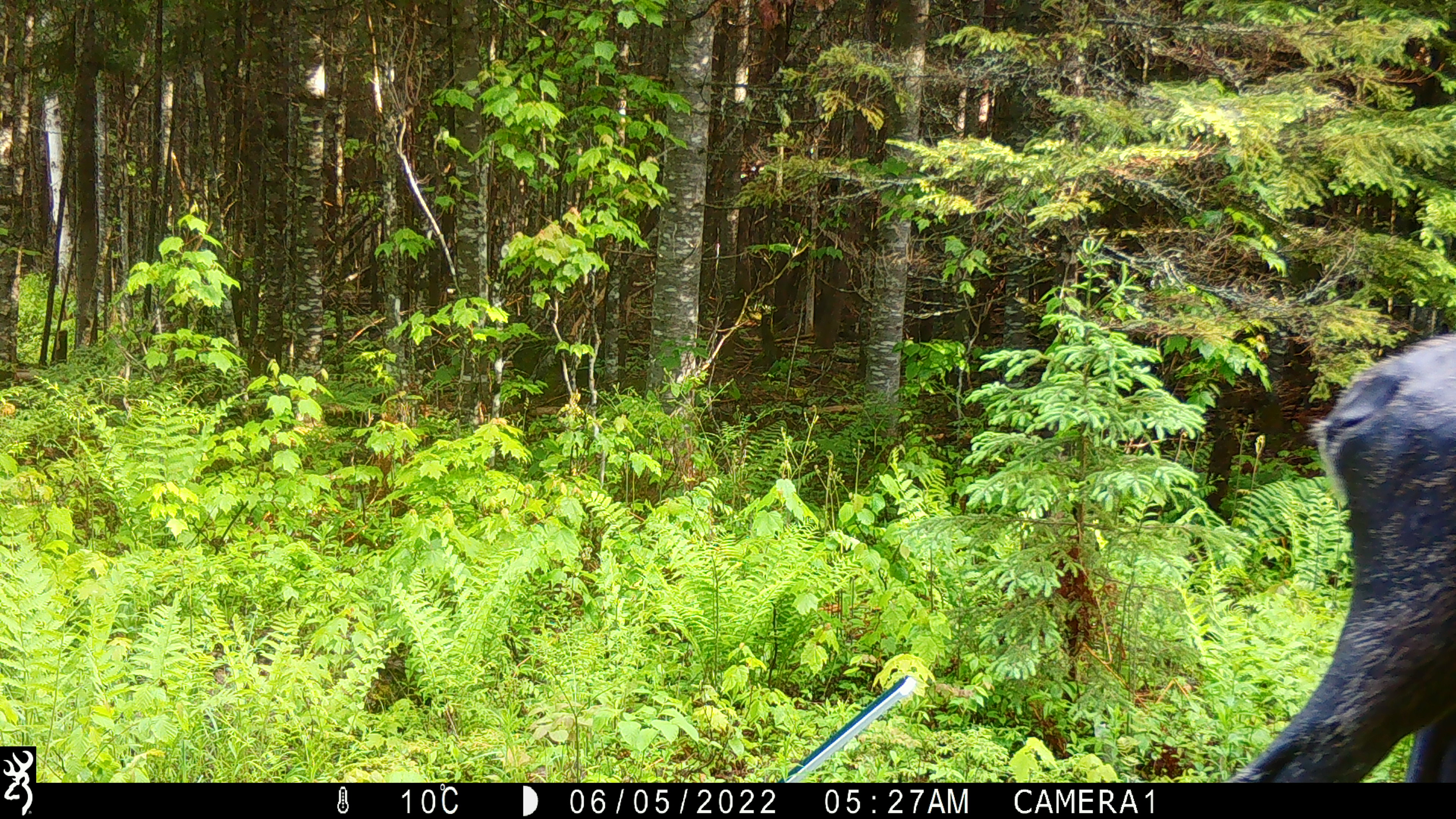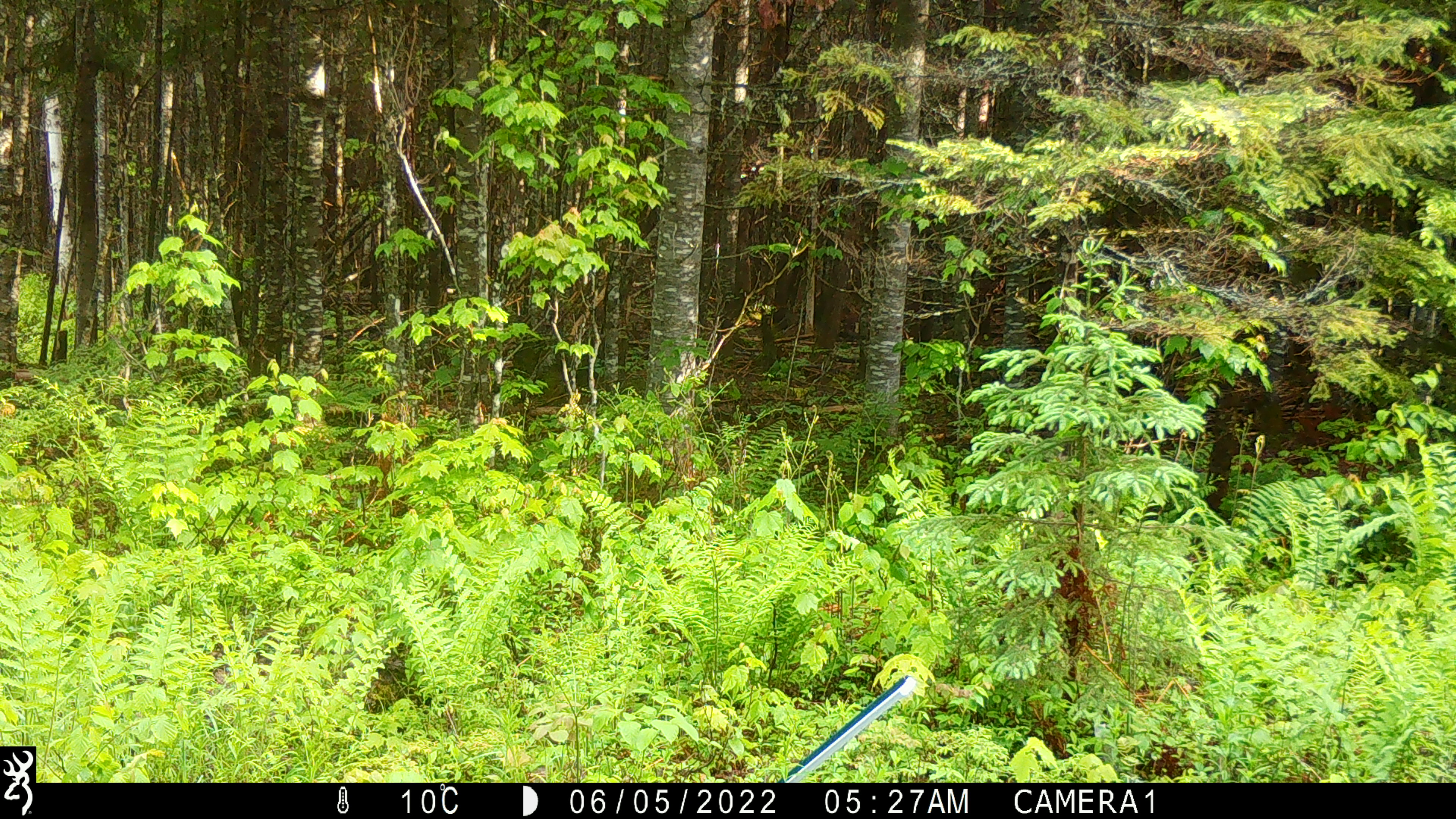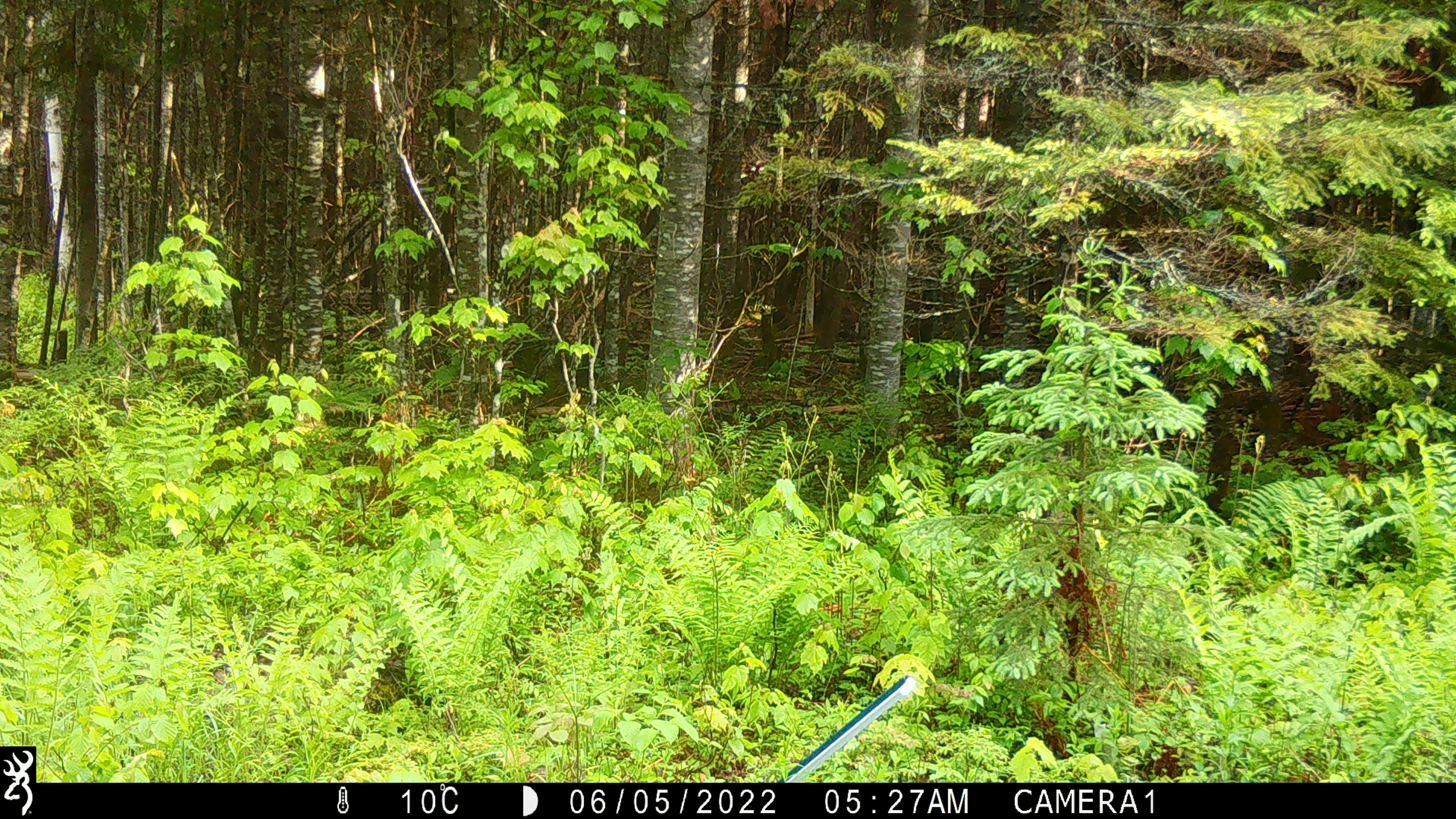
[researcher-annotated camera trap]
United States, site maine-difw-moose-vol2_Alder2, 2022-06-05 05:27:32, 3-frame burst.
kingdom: Animalia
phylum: Chordata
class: Mammalia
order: Artiodactyla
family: Cervidae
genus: Alces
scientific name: Alces alces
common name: moose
Moose (Alces alces).